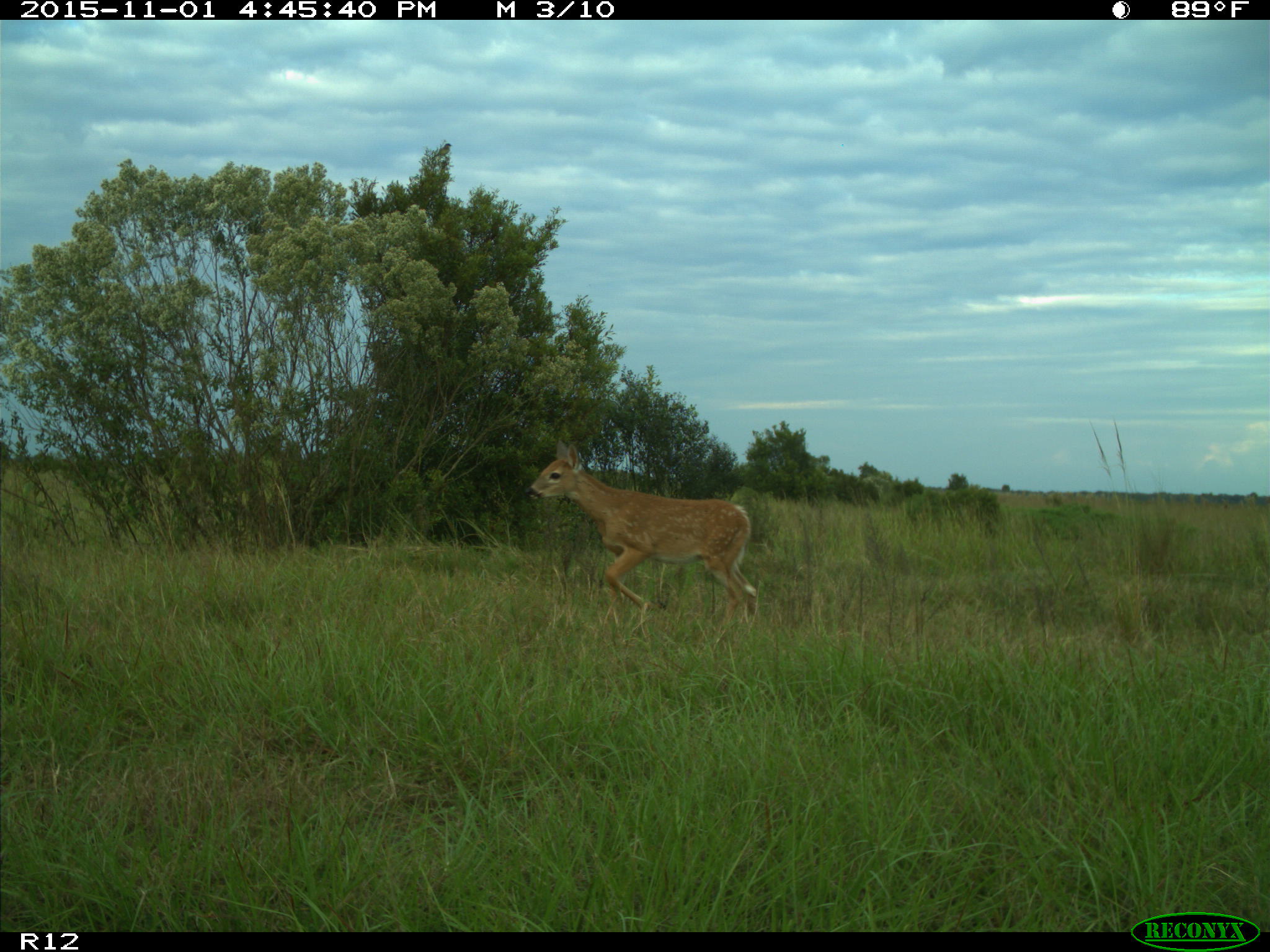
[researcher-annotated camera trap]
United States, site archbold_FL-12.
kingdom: Animalia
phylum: Chordata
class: Mammalia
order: Artiodactyla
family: Cervidae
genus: Odocoileus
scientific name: Odocoileus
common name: deer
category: unidentified deer